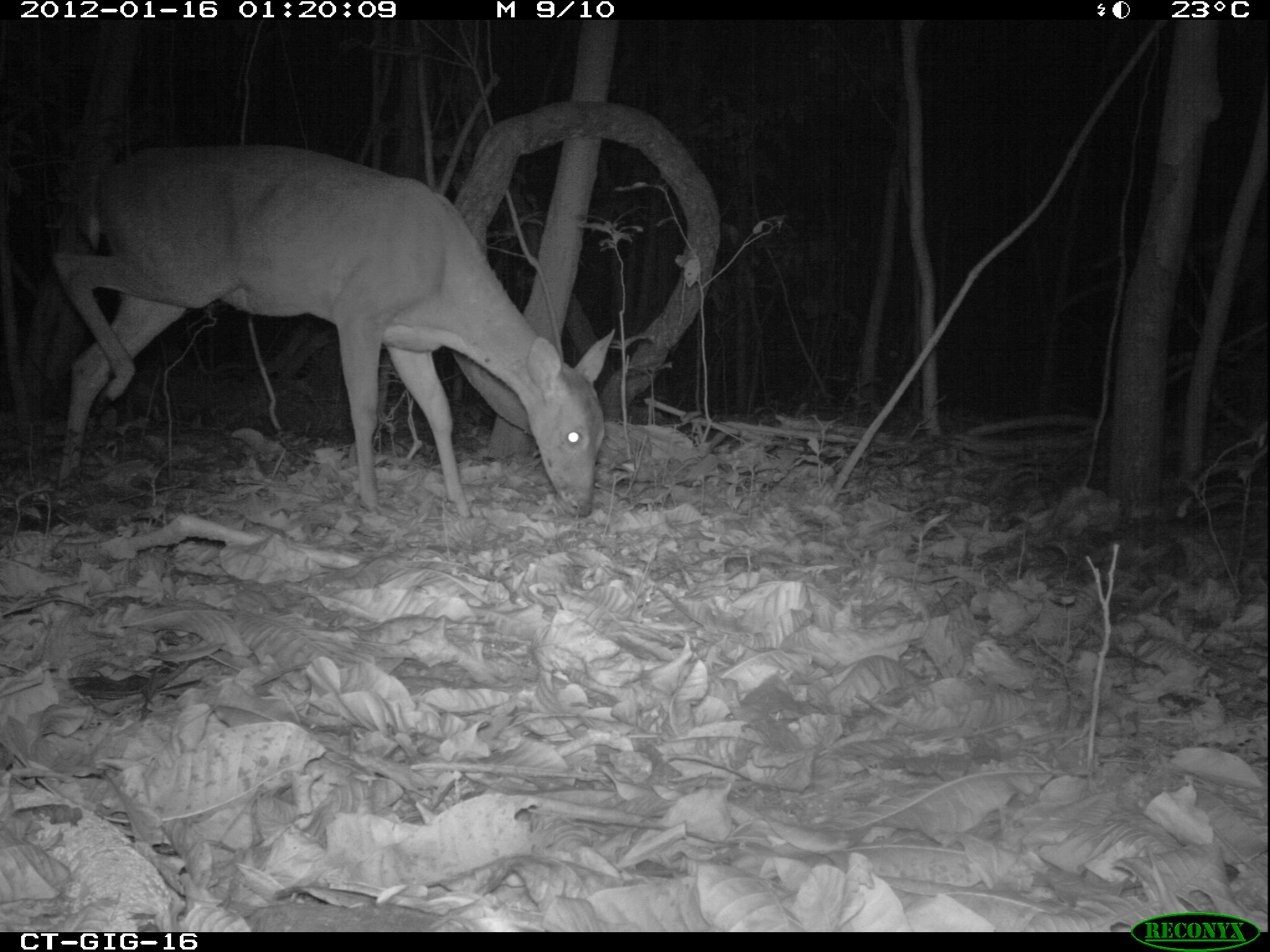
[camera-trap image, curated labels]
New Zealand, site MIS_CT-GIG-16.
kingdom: Animalia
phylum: Chordata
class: Mammalia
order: Artiodactyla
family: Cervidae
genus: Odocoileus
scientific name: Odocoileus virginianus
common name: white-tailed deer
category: white tailed deer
White tailed deer (white-tailed deer) (Odocoileus virginianus).